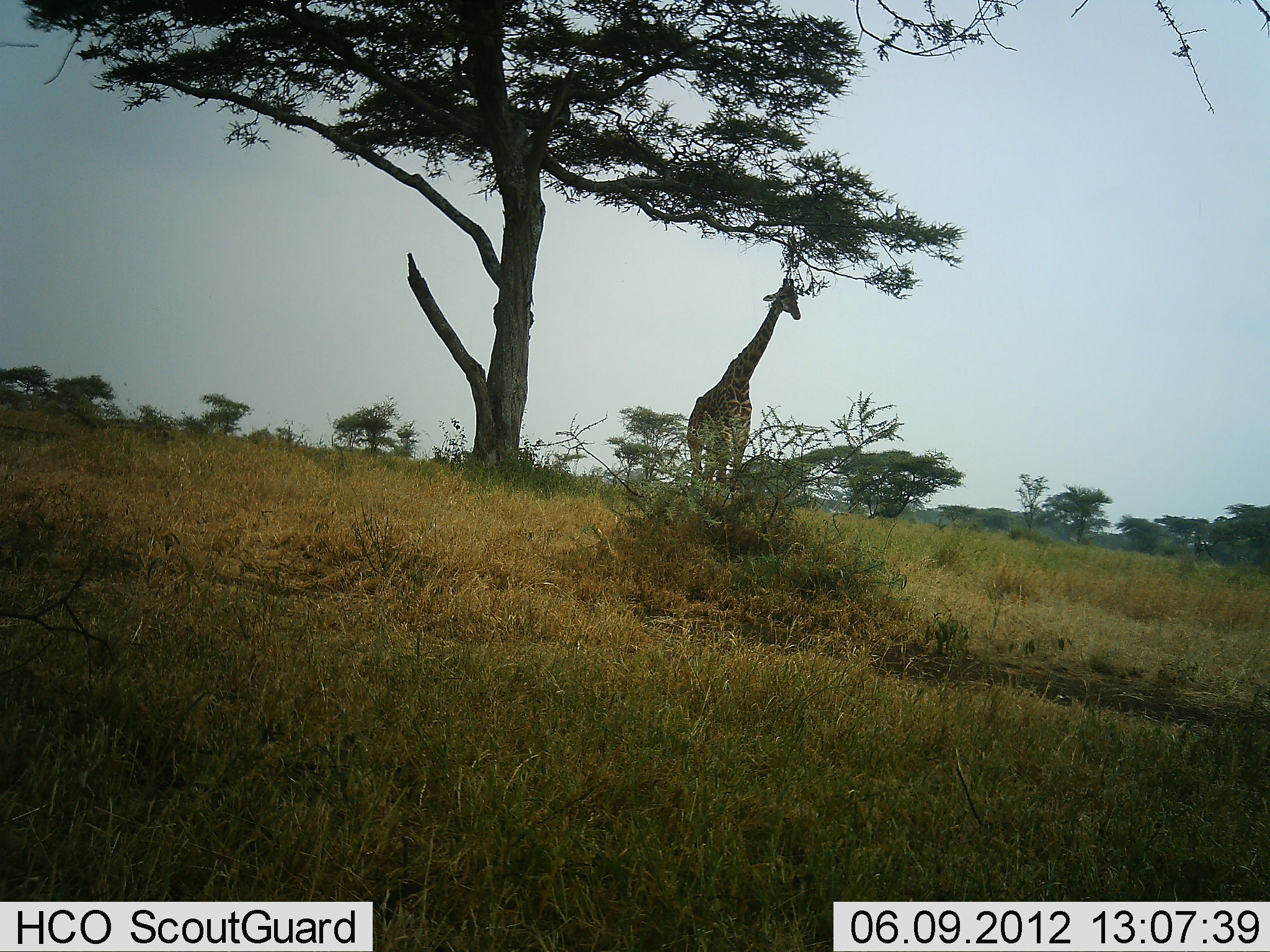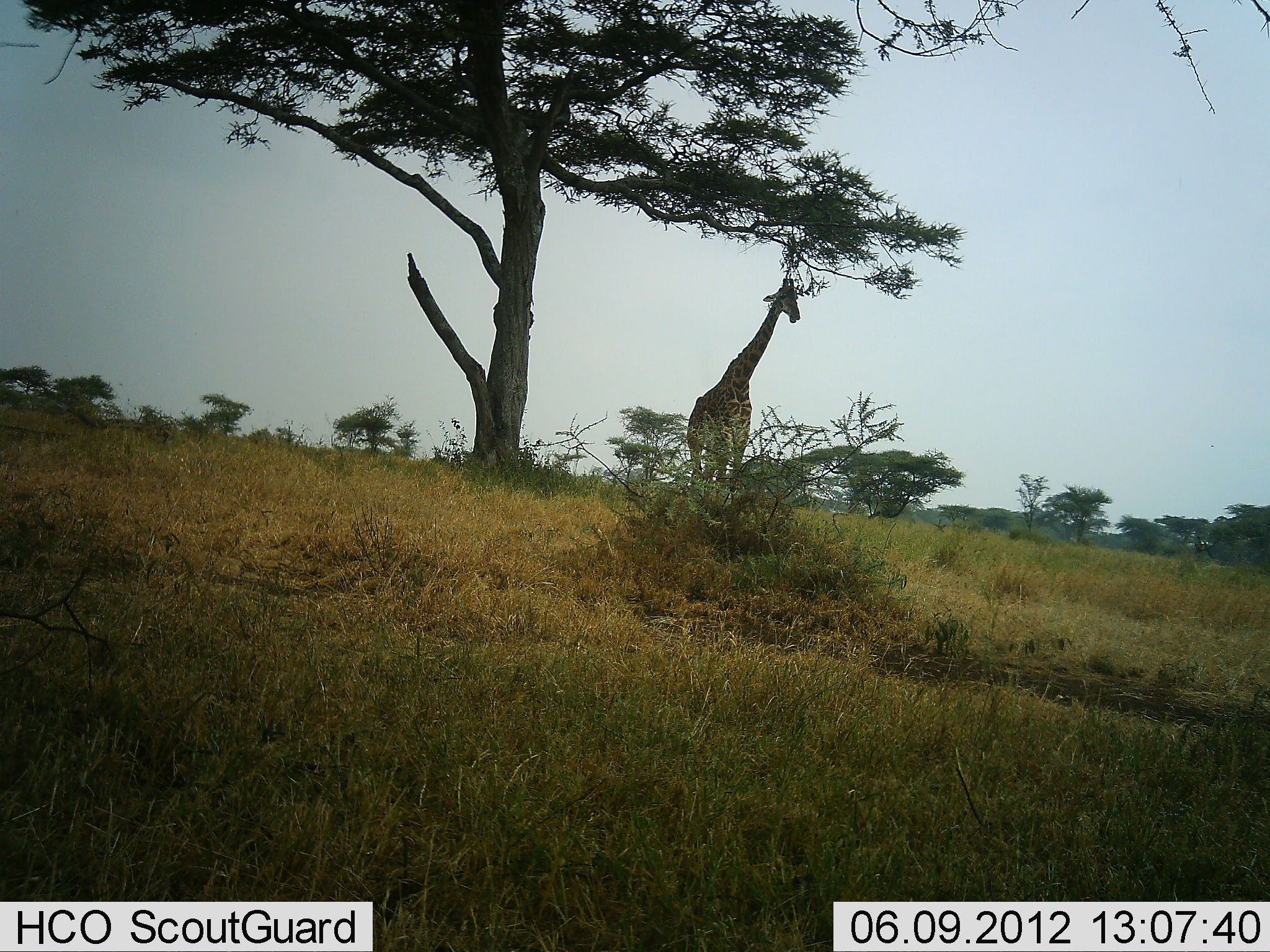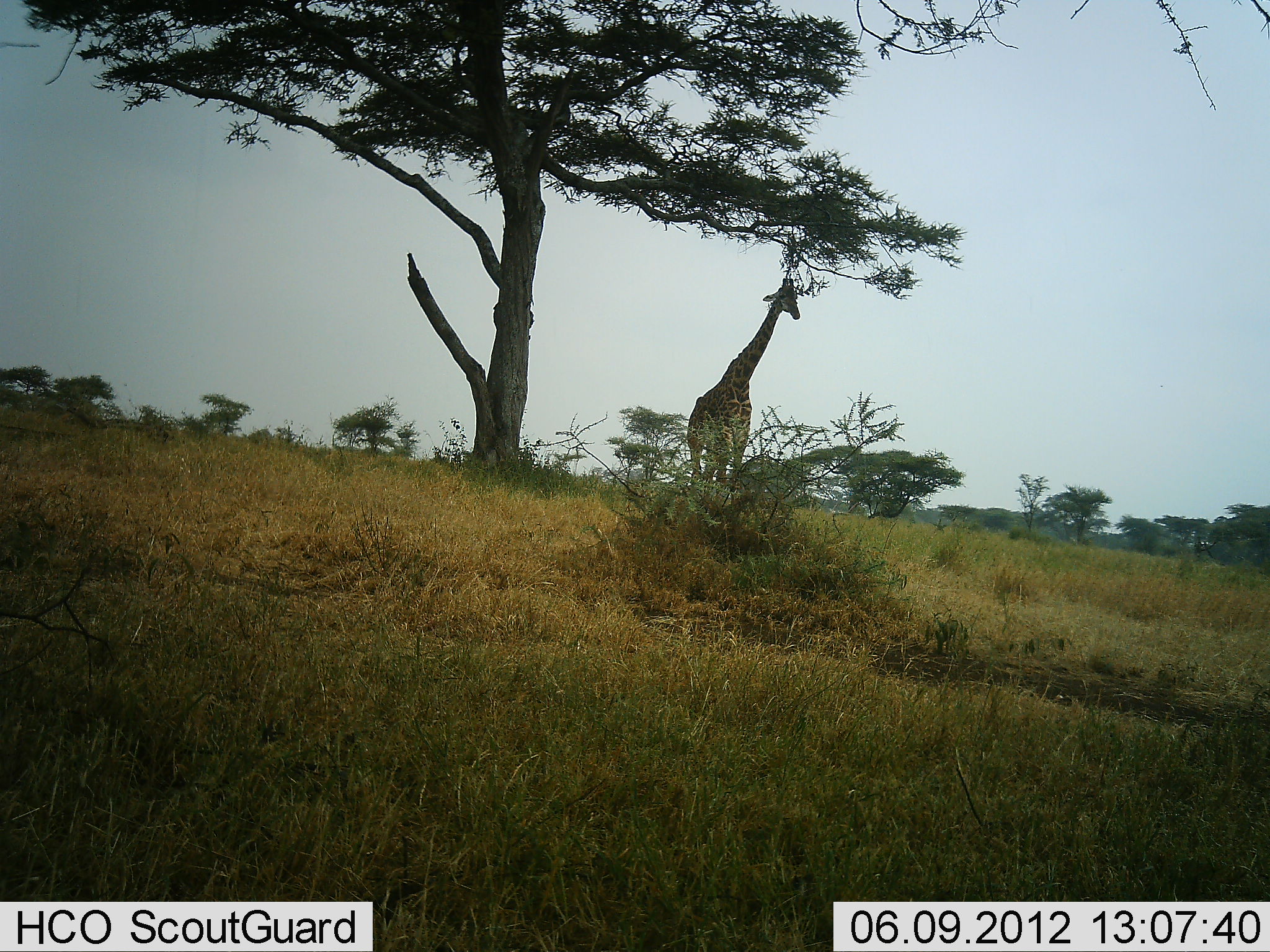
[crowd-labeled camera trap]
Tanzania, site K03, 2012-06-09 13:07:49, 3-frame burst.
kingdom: Animalia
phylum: Chordata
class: Mammalia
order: Artiodactyla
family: Giraffidae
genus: Giraffa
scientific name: Giraffa camelopardalis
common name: giraffe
Giraffe (Giraffa camelopardalis), count 1. Behavior (volunteer vote fractions): standing 60%, resting 0%, moving 0%, interacting 0%. Young present (vote fraction): 0%. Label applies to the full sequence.